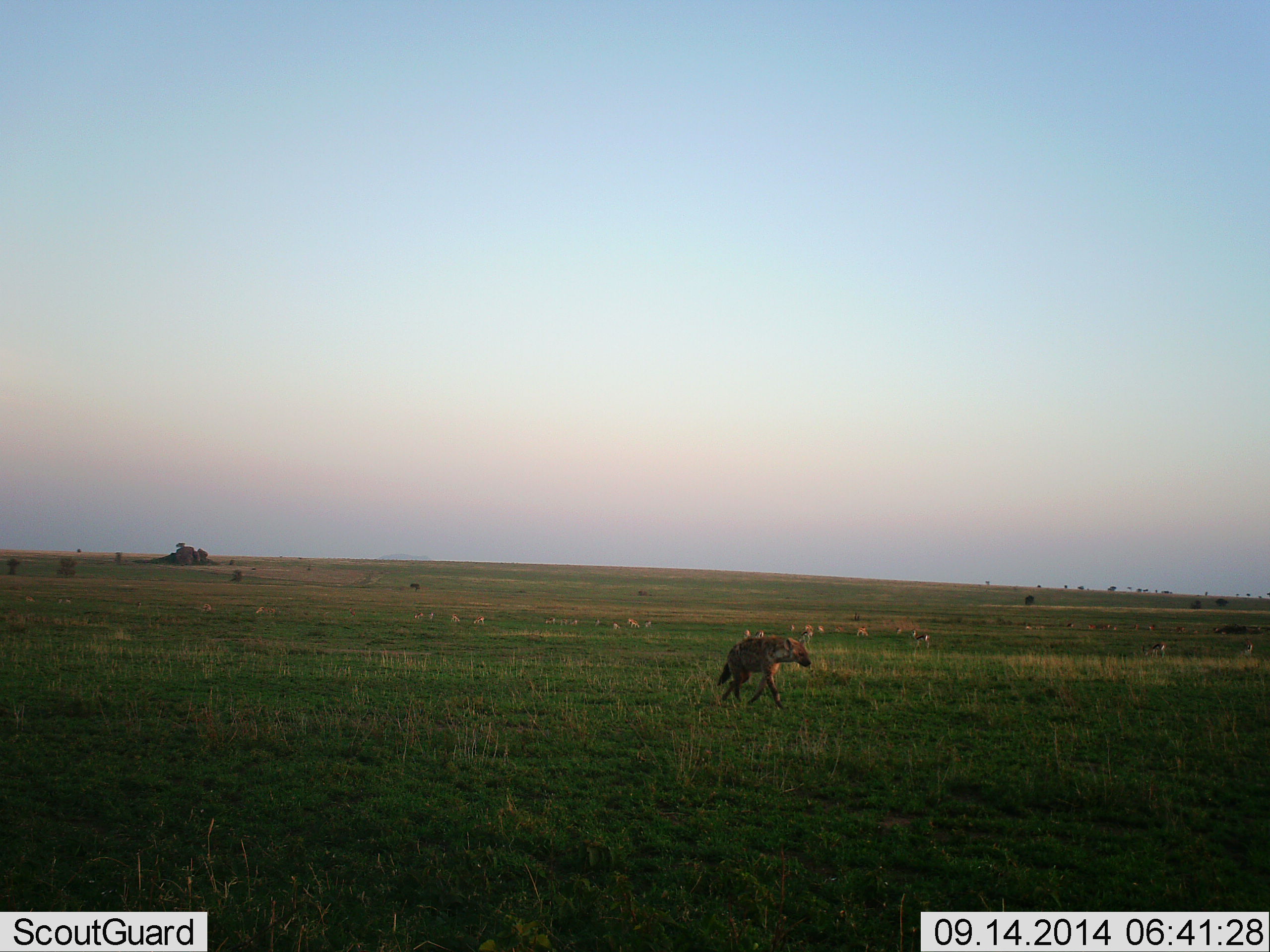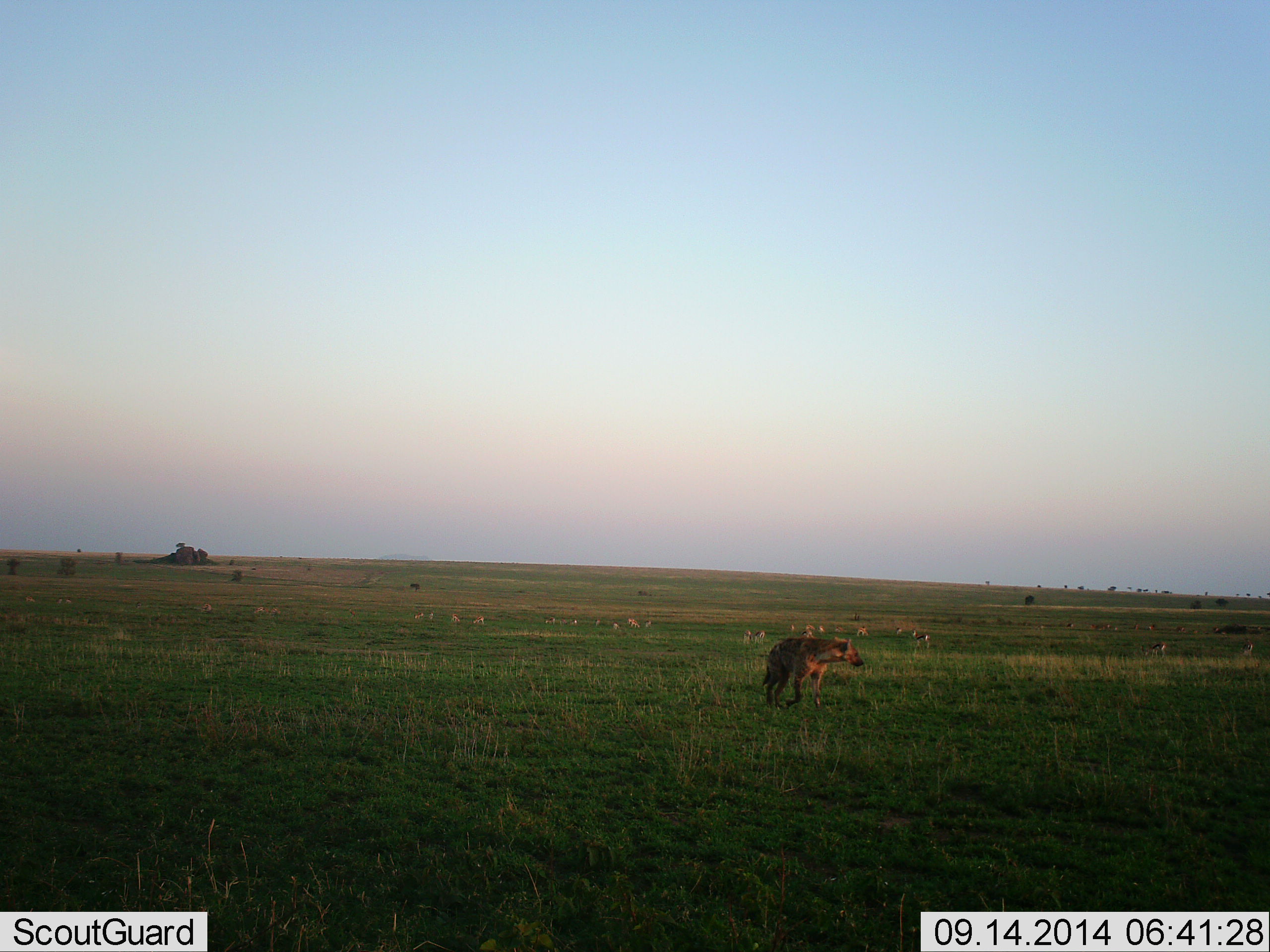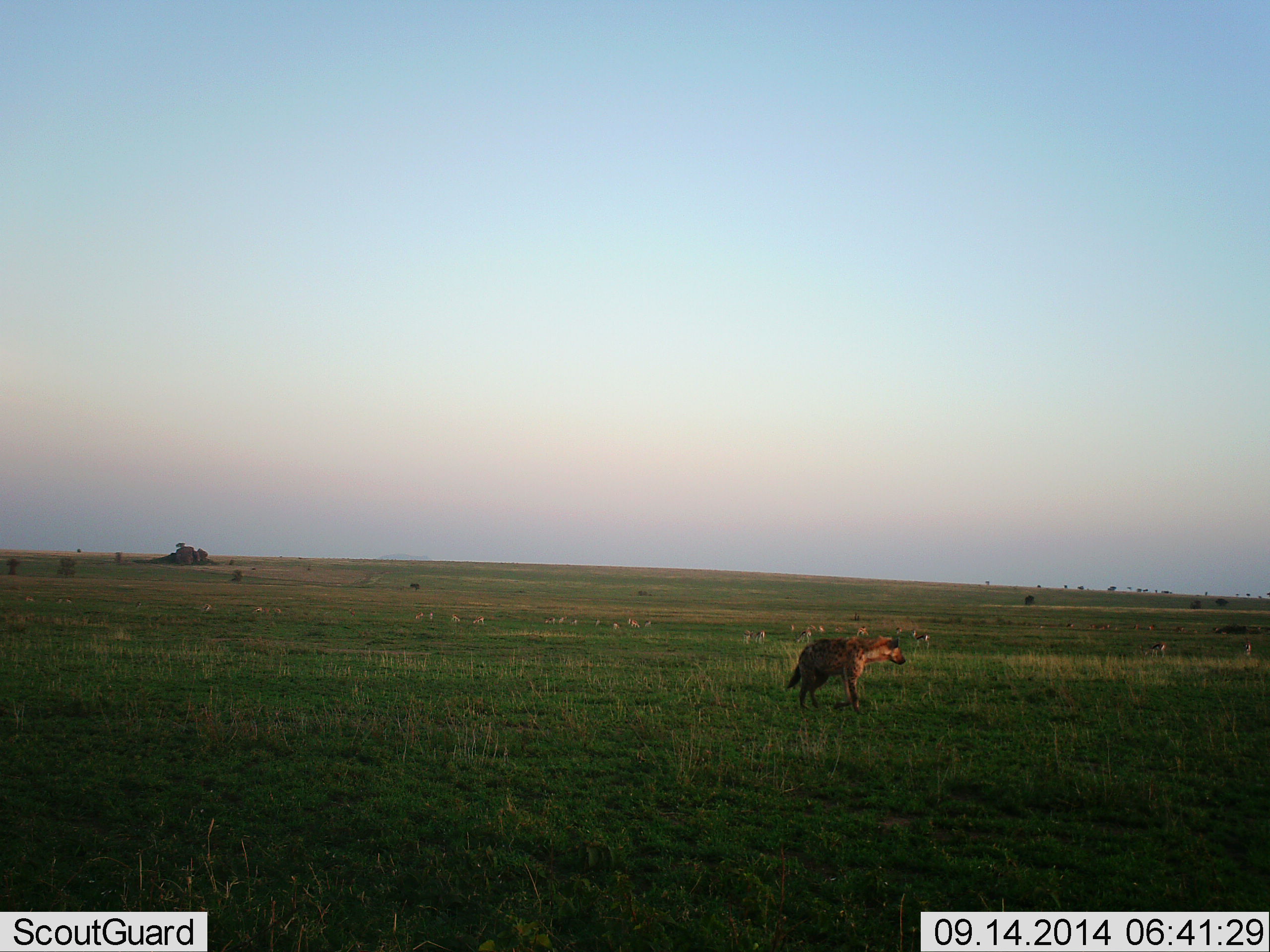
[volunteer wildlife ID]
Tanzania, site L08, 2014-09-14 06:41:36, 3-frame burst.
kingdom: Animalia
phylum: Chordata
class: Mammalia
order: Carnivora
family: Hyaenidae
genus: Crocuta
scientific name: Crocuta crocuta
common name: spotted hyena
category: hyenaspotted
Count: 1.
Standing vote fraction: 5%.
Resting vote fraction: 0%.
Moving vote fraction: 95%.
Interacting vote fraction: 0%.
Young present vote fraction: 0%.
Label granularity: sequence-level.